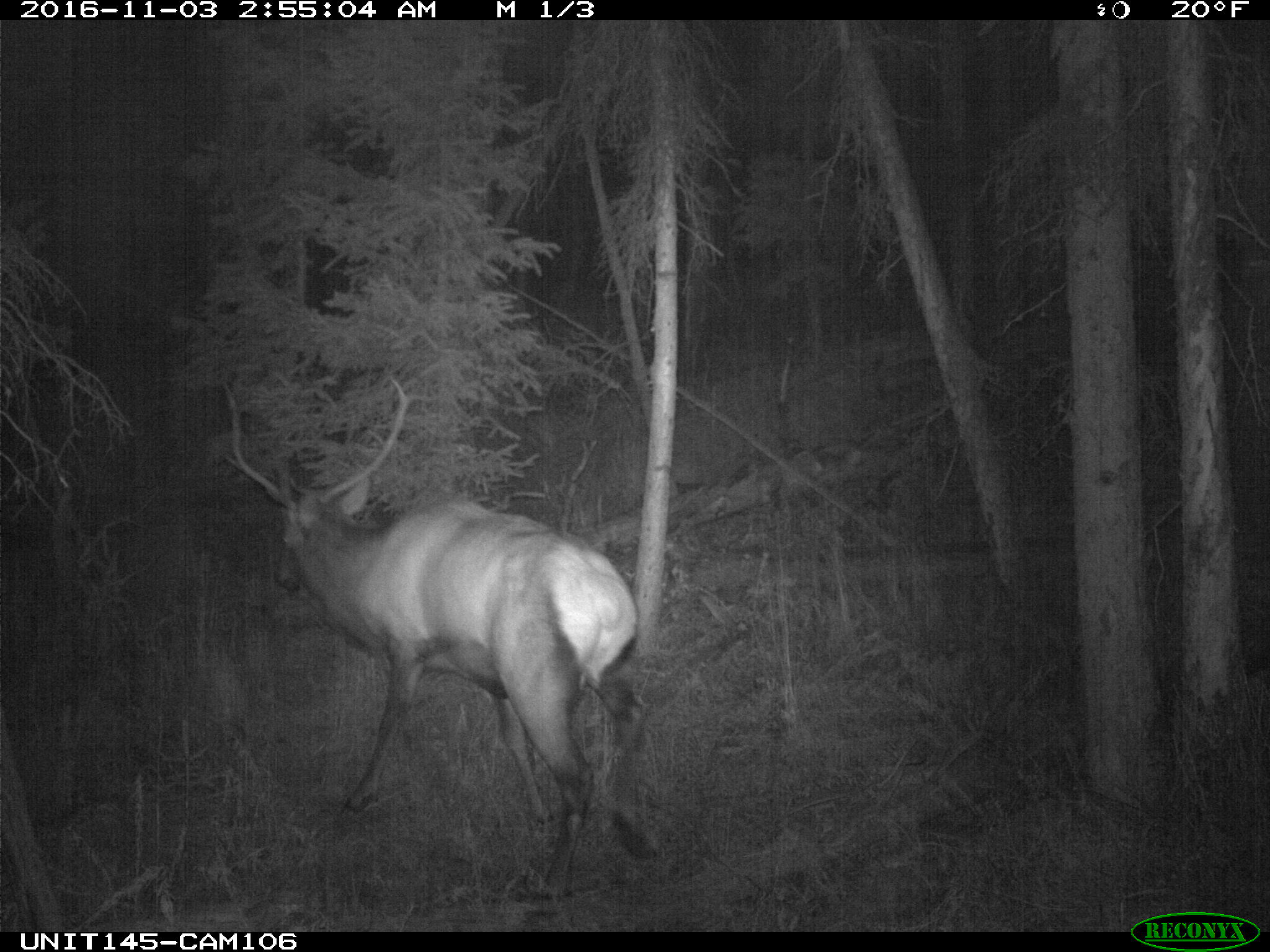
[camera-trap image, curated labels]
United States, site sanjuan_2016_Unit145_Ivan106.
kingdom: Animalia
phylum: Chordata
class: Mammalia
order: Artiodactyla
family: Cervidae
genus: Cervus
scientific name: Cervus elaphus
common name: red deer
Cervus elaphus (red deer).